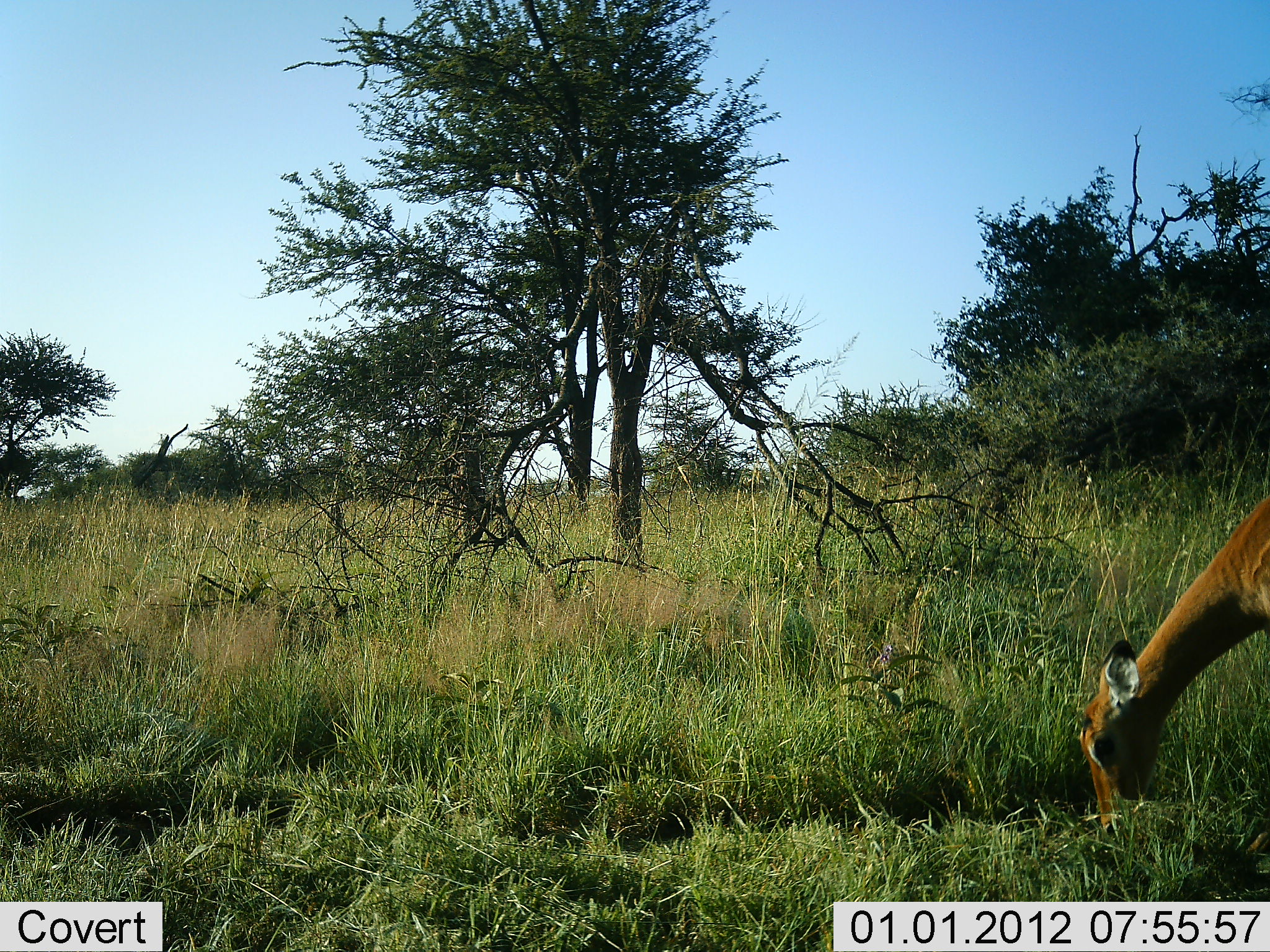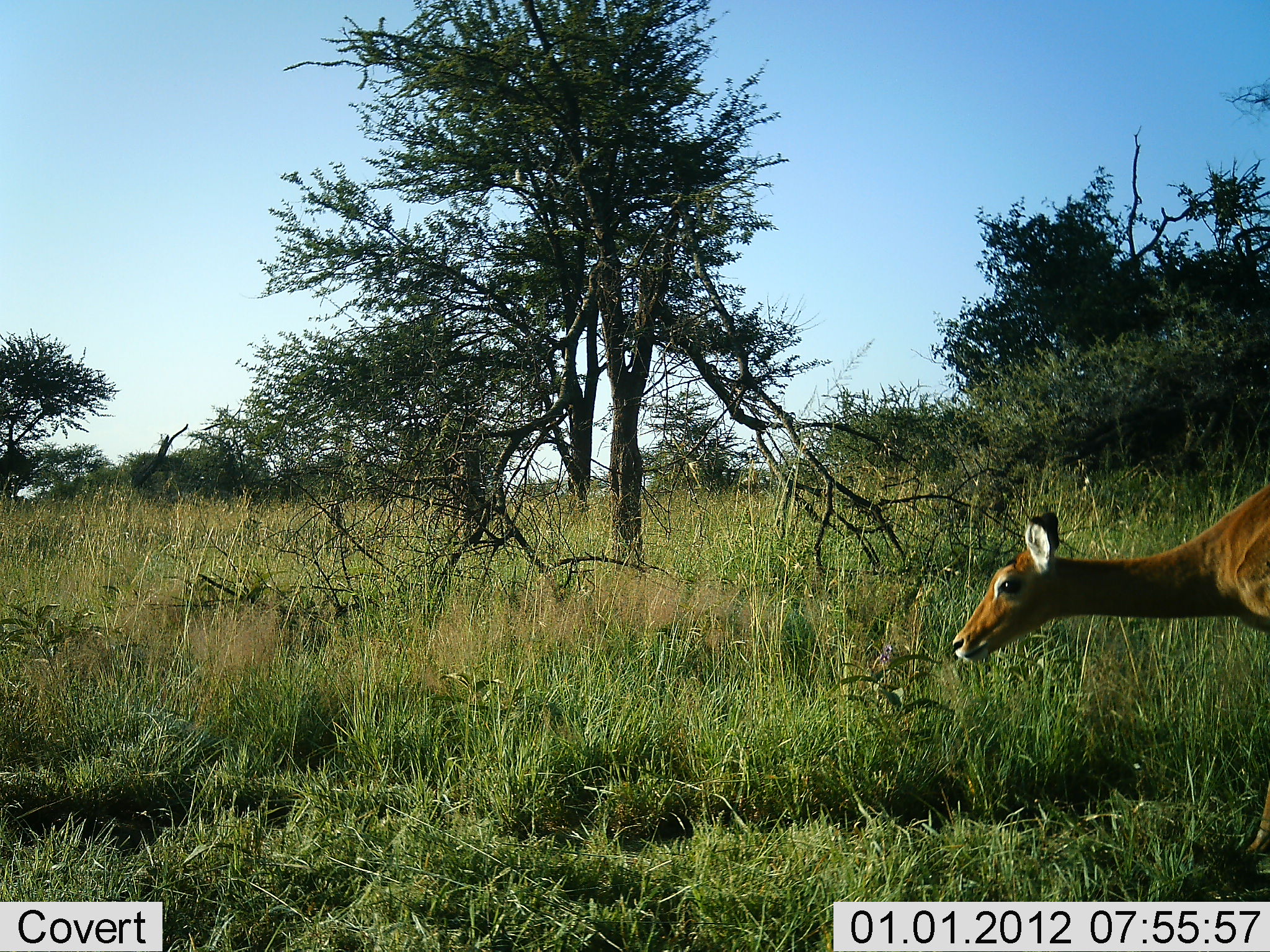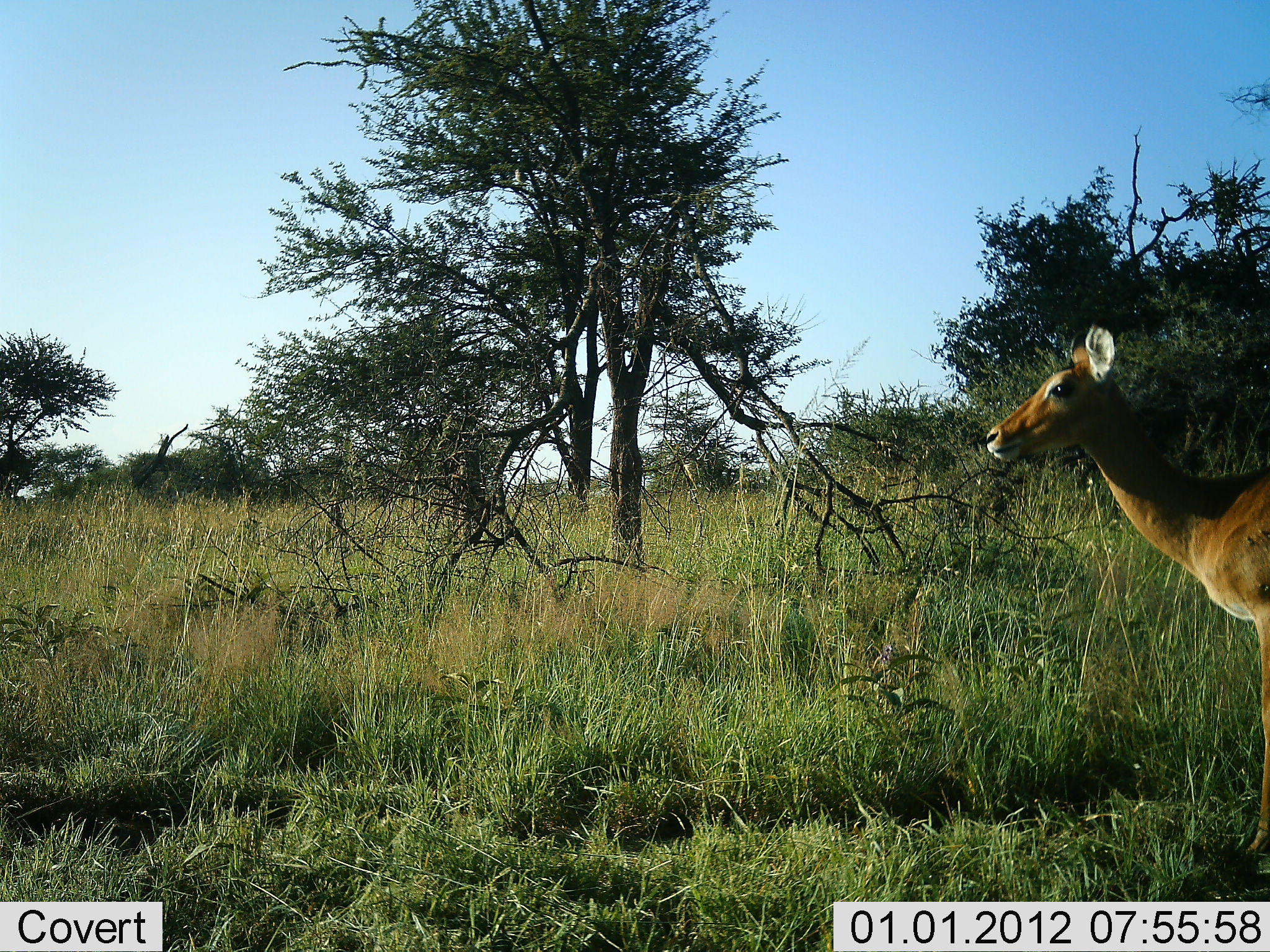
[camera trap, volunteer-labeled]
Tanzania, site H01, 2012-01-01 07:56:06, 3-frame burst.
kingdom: Animalia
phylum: Chordata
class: Mammalia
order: Artiodactyla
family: Bovidae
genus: Aepyceros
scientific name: Aepyceros melampus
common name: impala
Impala (Aepyceros melampus), count 1. Behavior (volunteer vote fractions): standing 33%, resting 0%, moving 11%, interacting 0%. Young present (vote fraction): 0%. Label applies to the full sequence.